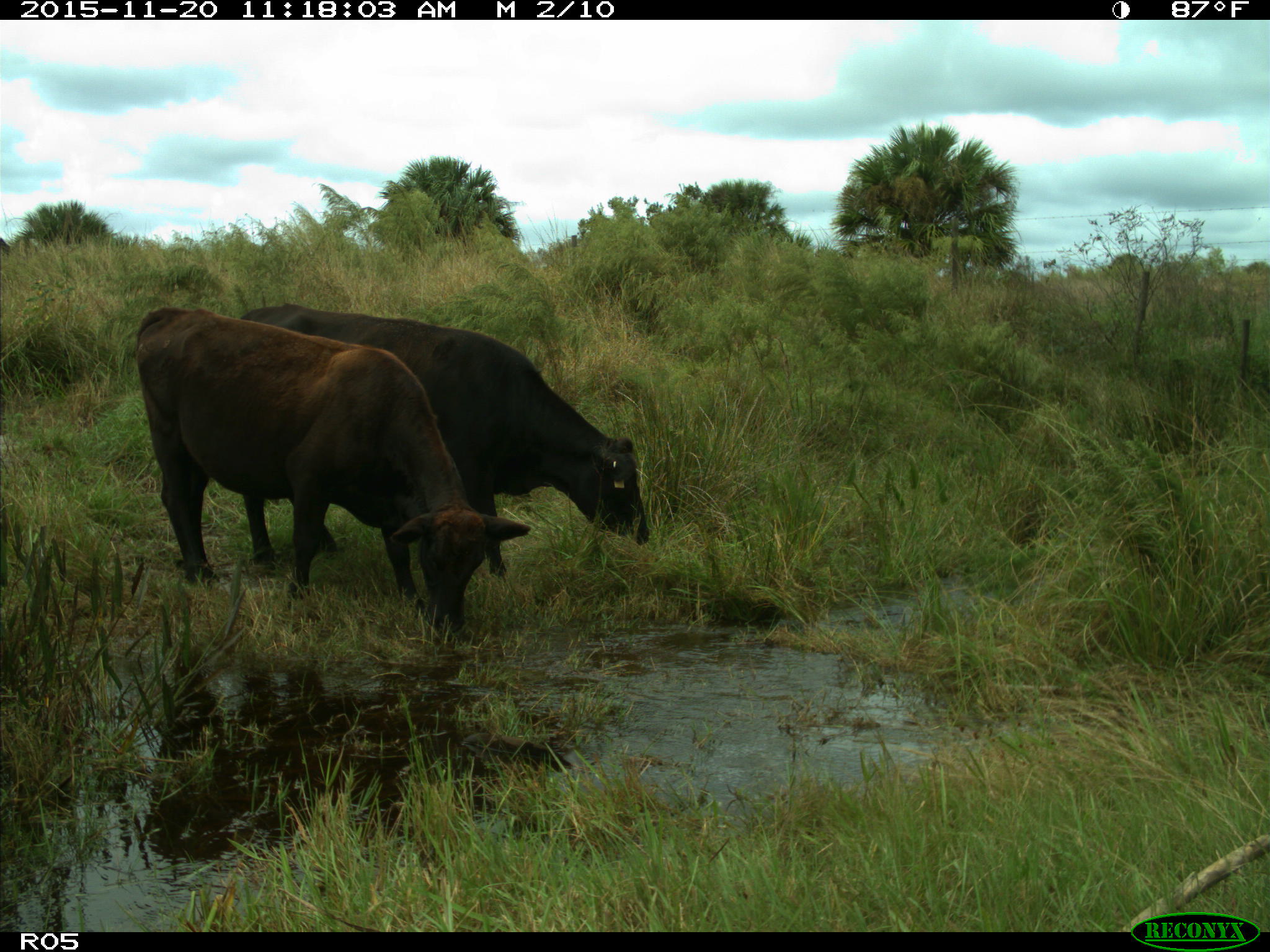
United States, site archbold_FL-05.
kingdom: Animalia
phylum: Chordata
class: Mammalia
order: Artiodactyla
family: Bovidae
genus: Bos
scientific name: Bos taurus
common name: domestic cow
Bos taurus (domestic cow).